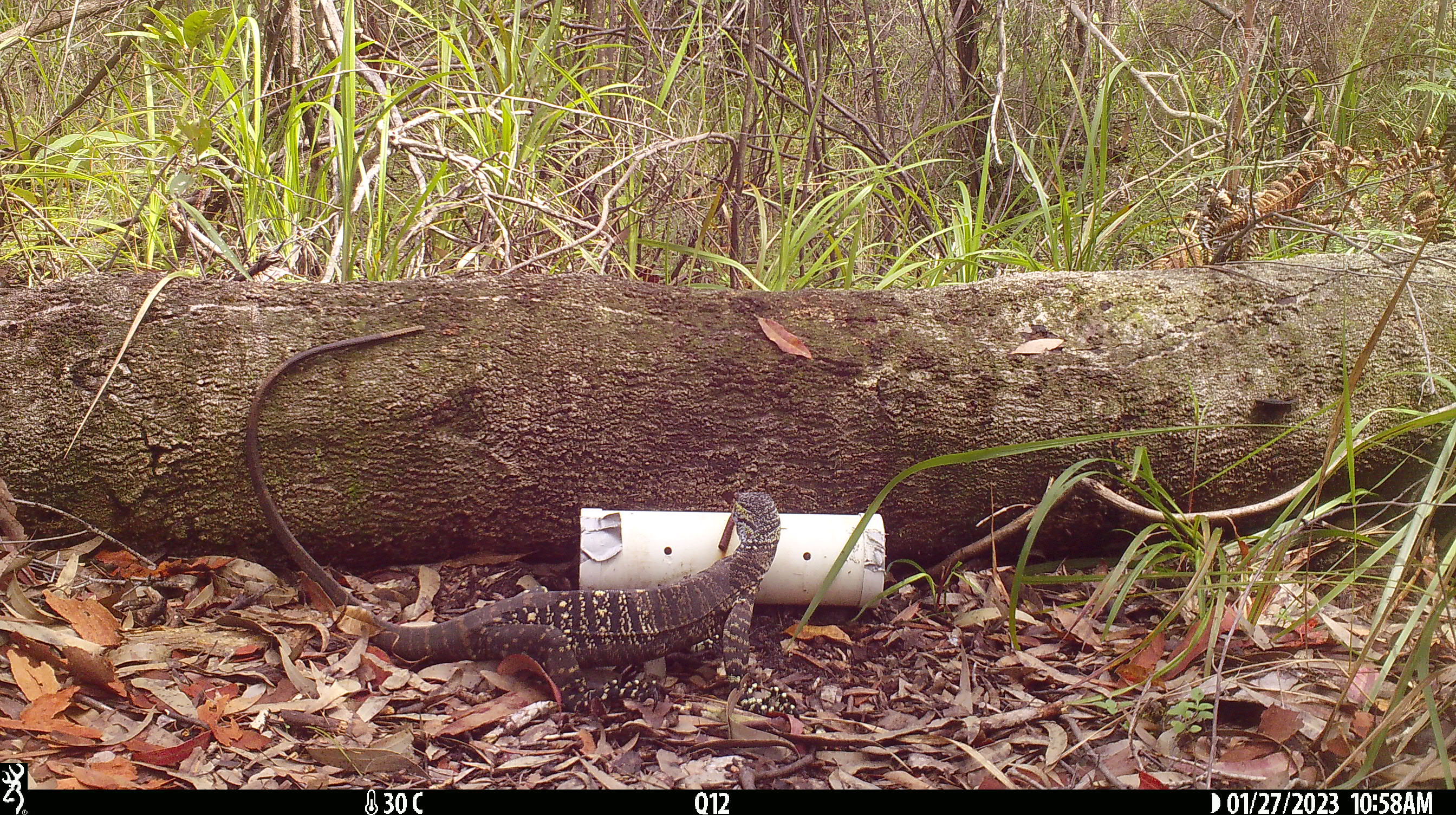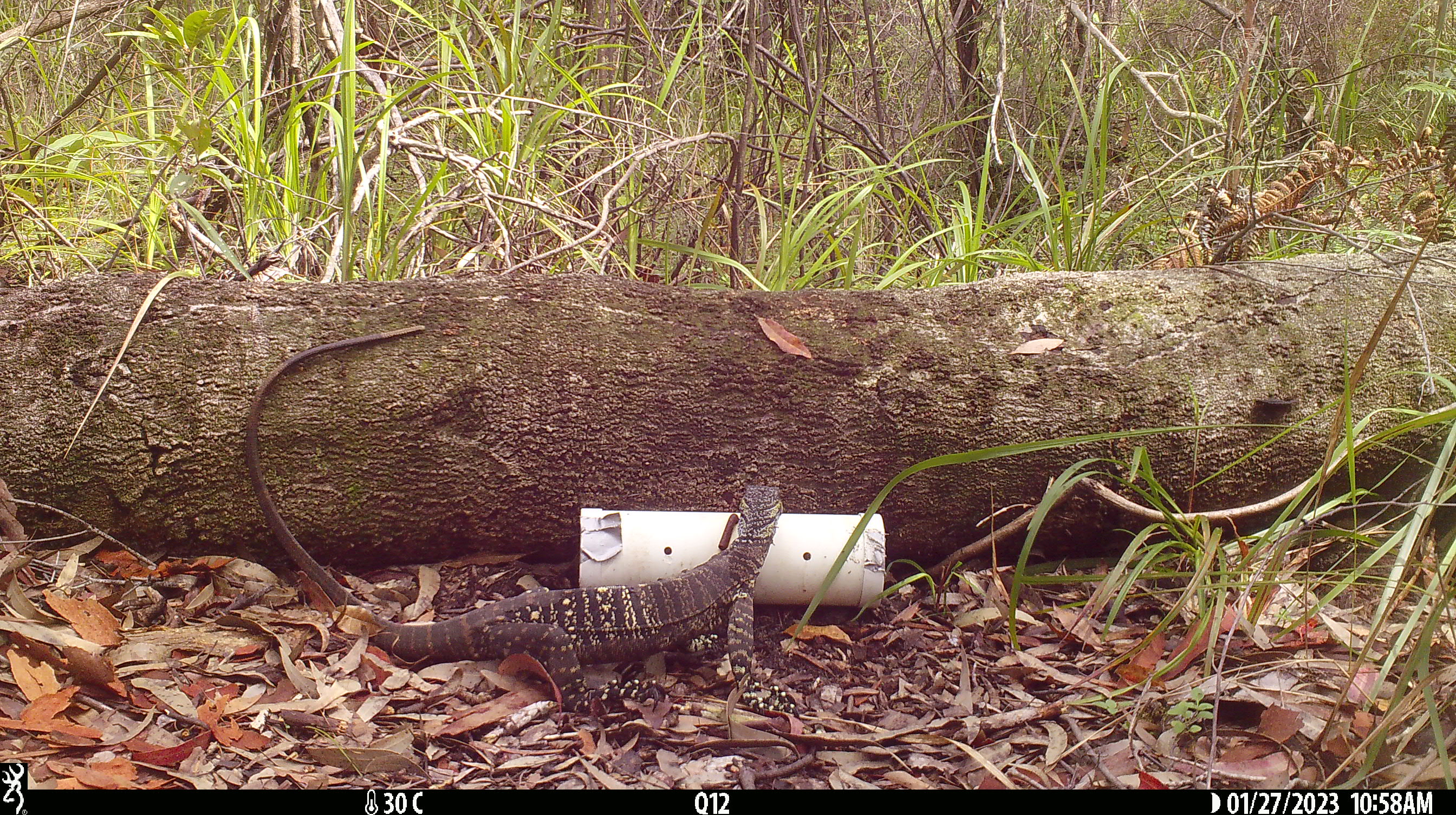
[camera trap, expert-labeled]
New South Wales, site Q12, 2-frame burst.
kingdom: Animalia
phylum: Chordata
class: Reptilia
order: Squamata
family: Varanidae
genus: Varanus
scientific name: Varanus varius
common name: lace monitor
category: goanna